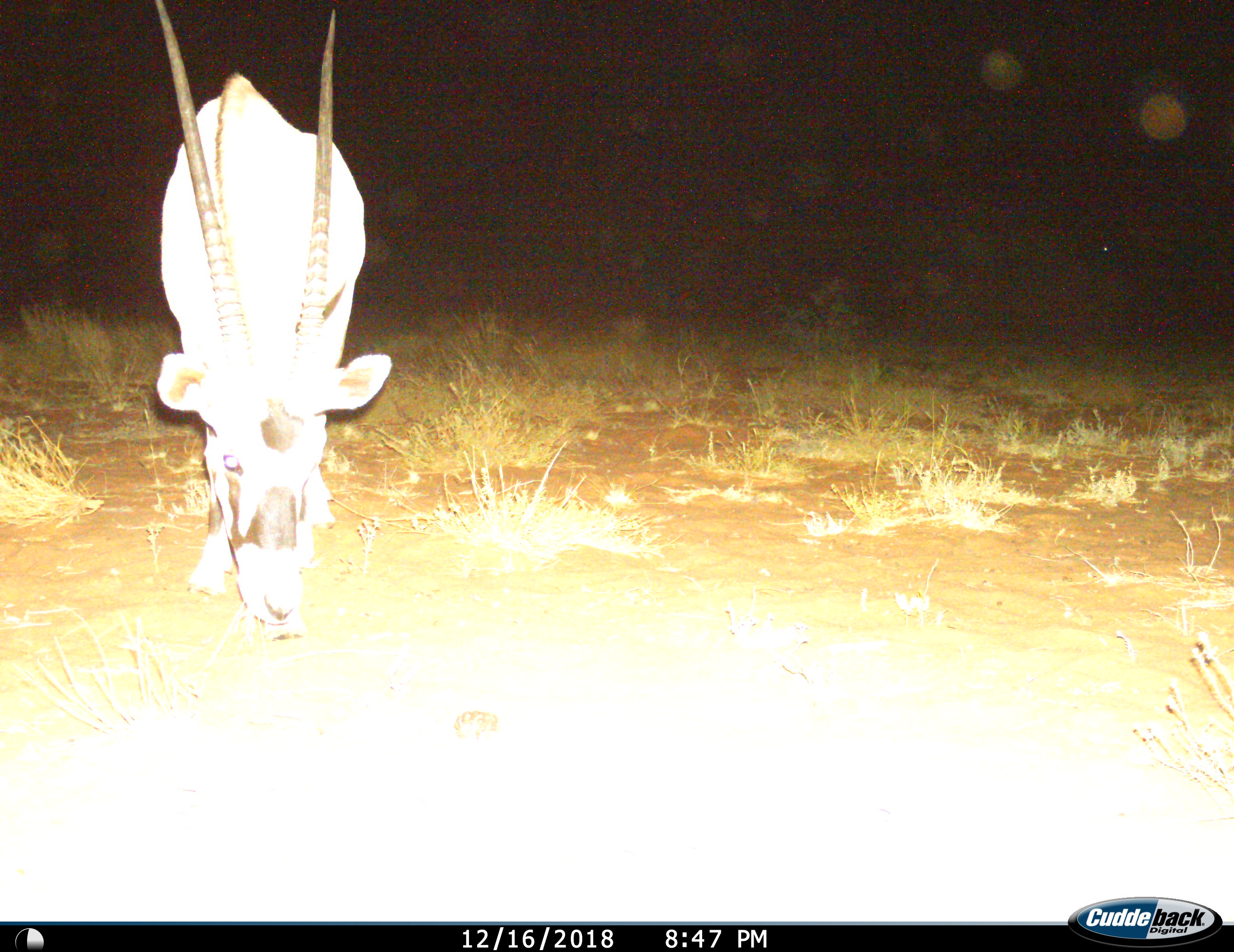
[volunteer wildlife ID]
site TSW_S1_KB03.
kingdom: Animalia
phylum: Chordata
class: Mammalia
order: Artiodactyla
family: Bovidae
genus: Oryx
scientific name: Oryx gazella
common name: gemsbok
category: oryx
Oryx (gemsbok) (Oryx gazella), count 1. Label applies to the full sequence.